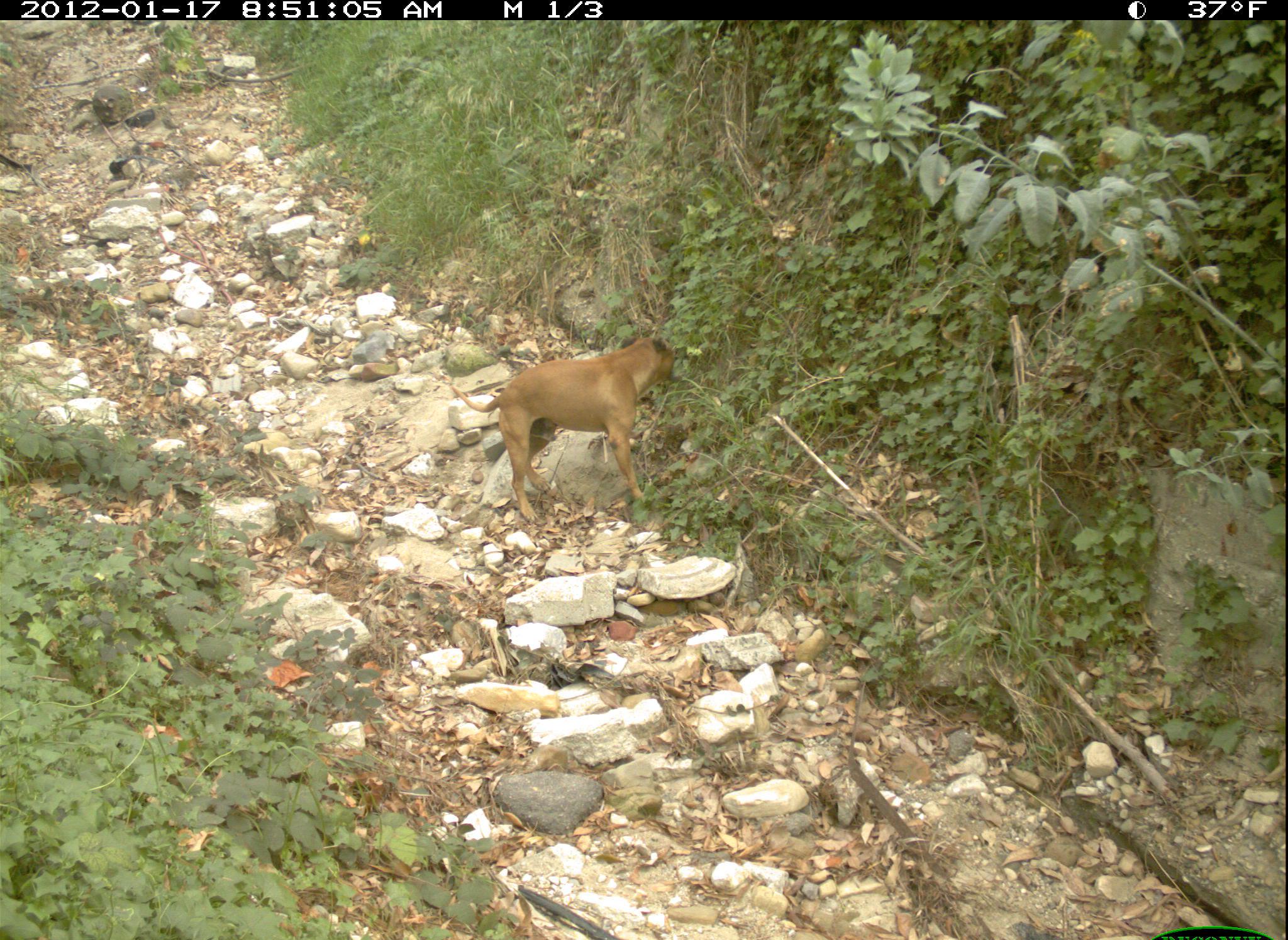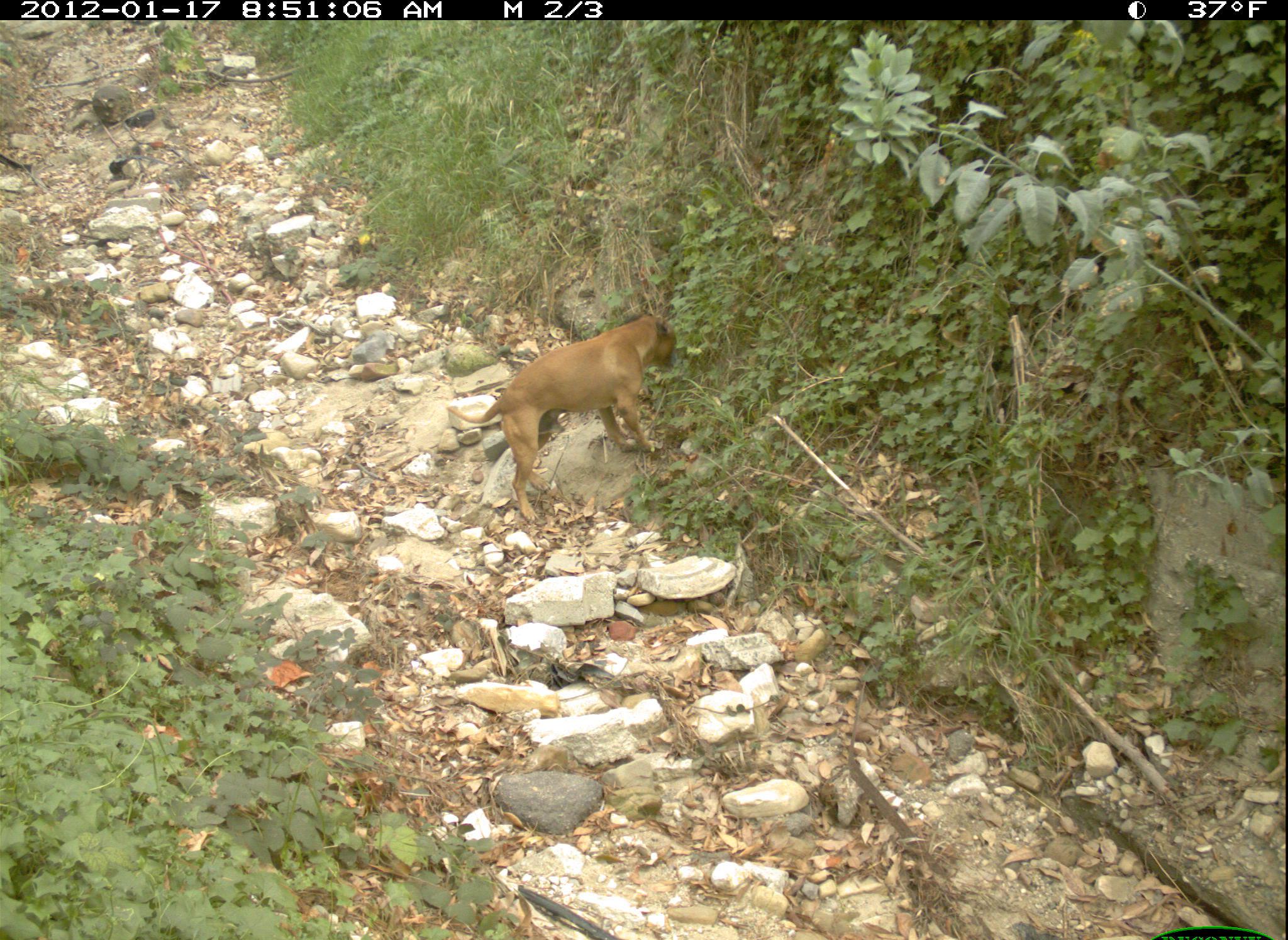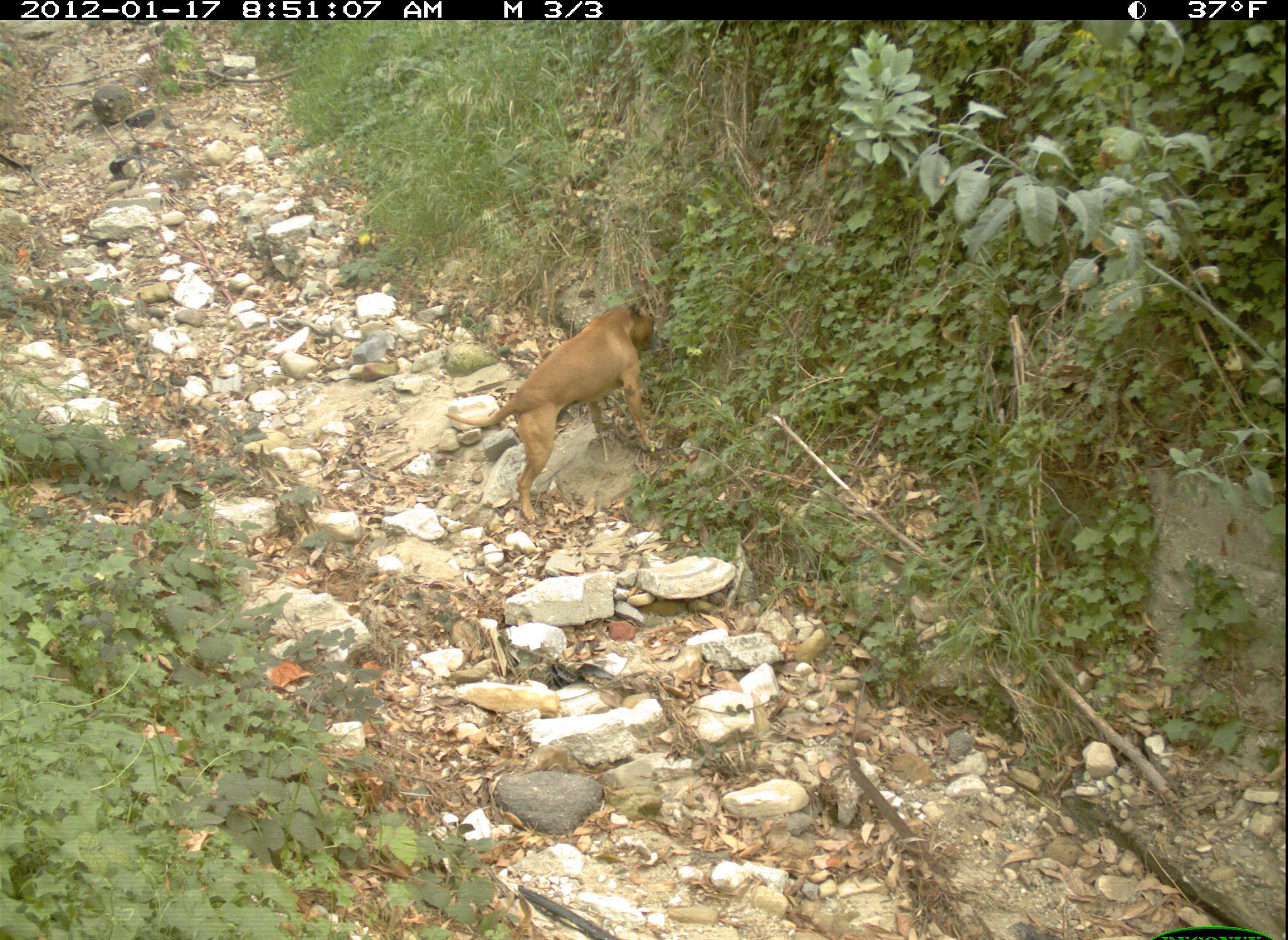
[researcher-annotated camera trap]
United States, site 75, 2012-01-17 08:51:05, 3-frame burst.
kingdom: Animalia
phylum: Chordata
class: Mammalia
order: Carnivora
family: Canidae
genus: Canis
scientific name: Canis familiaris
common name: domestic dog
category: dog